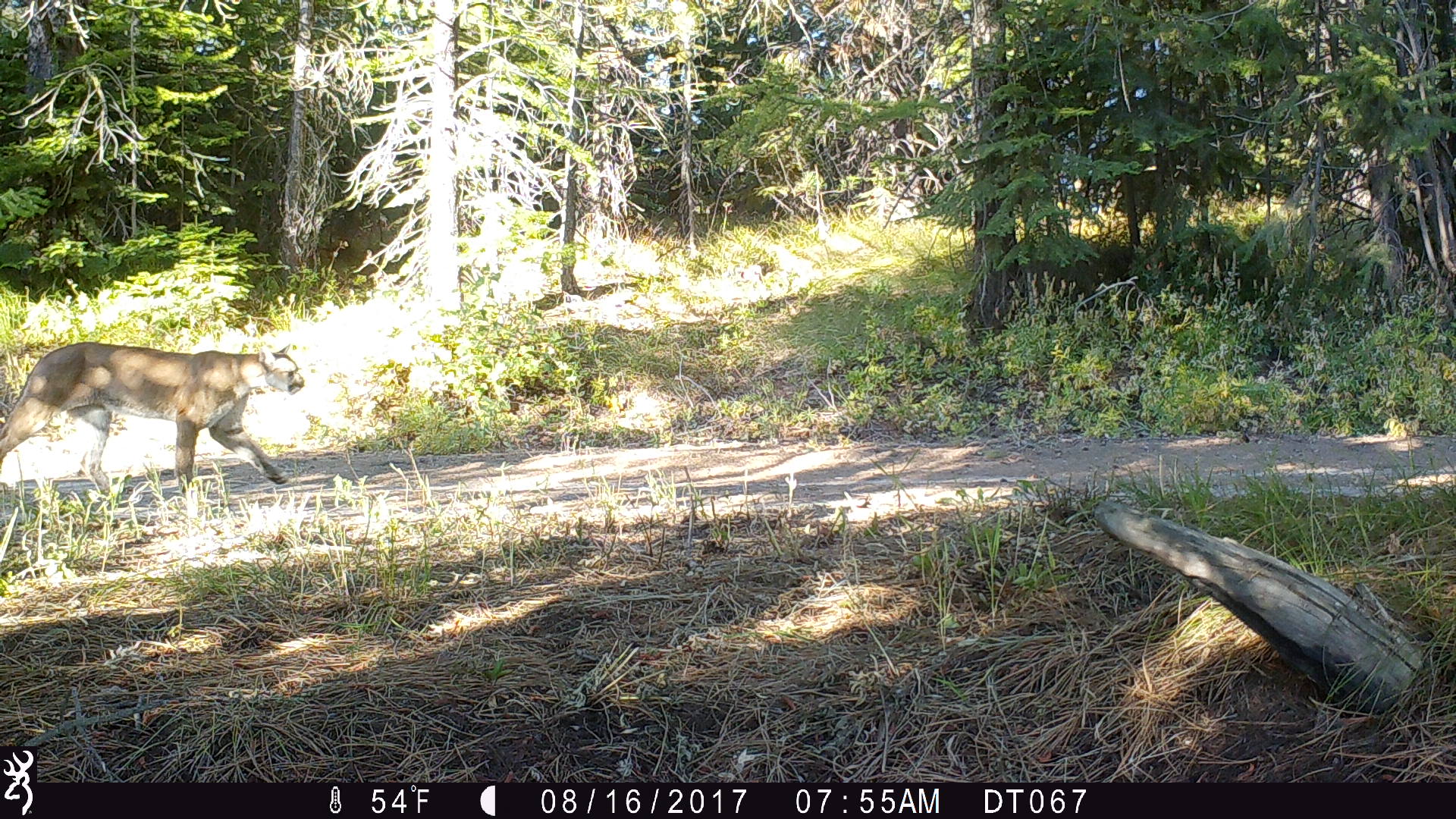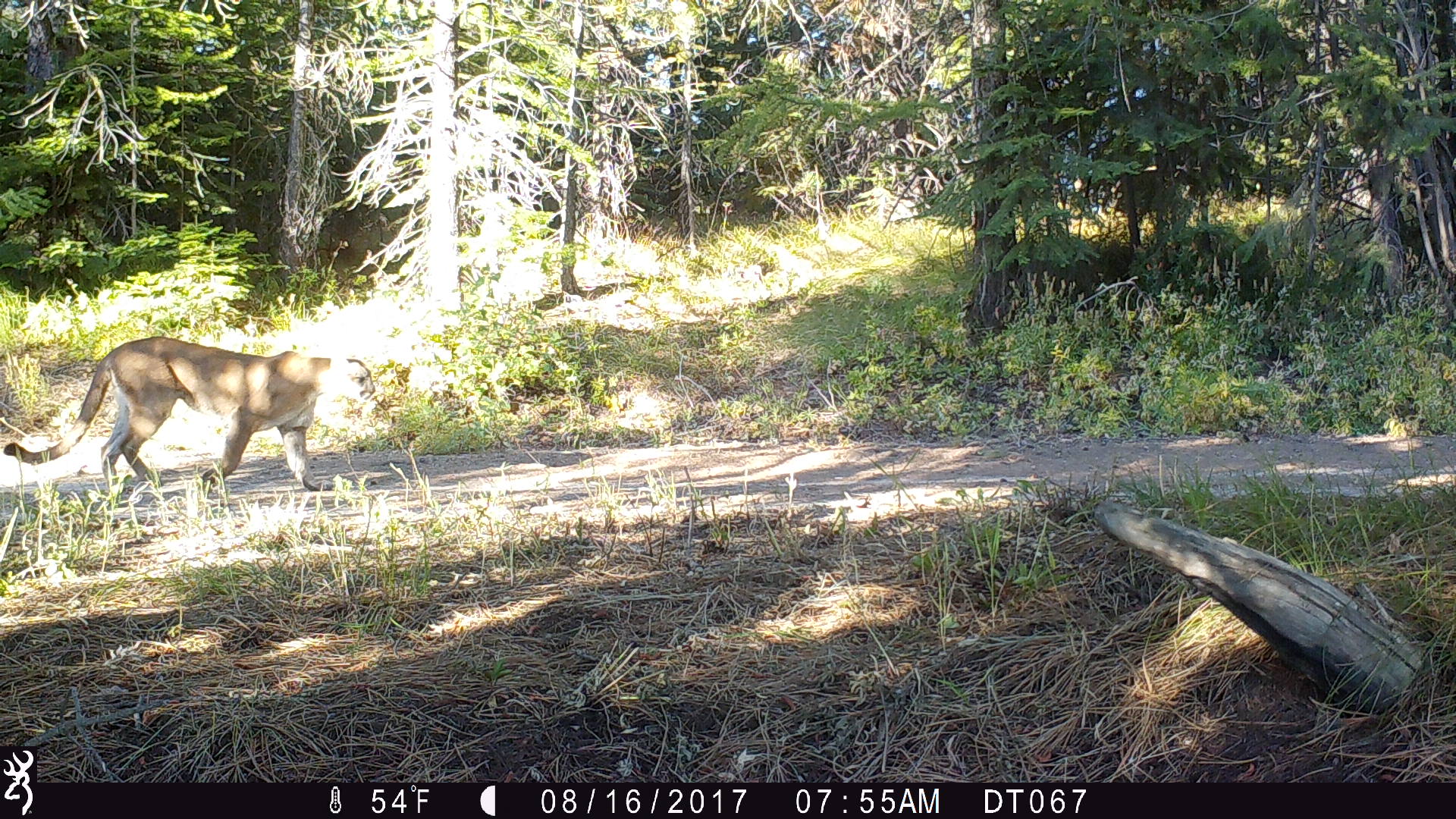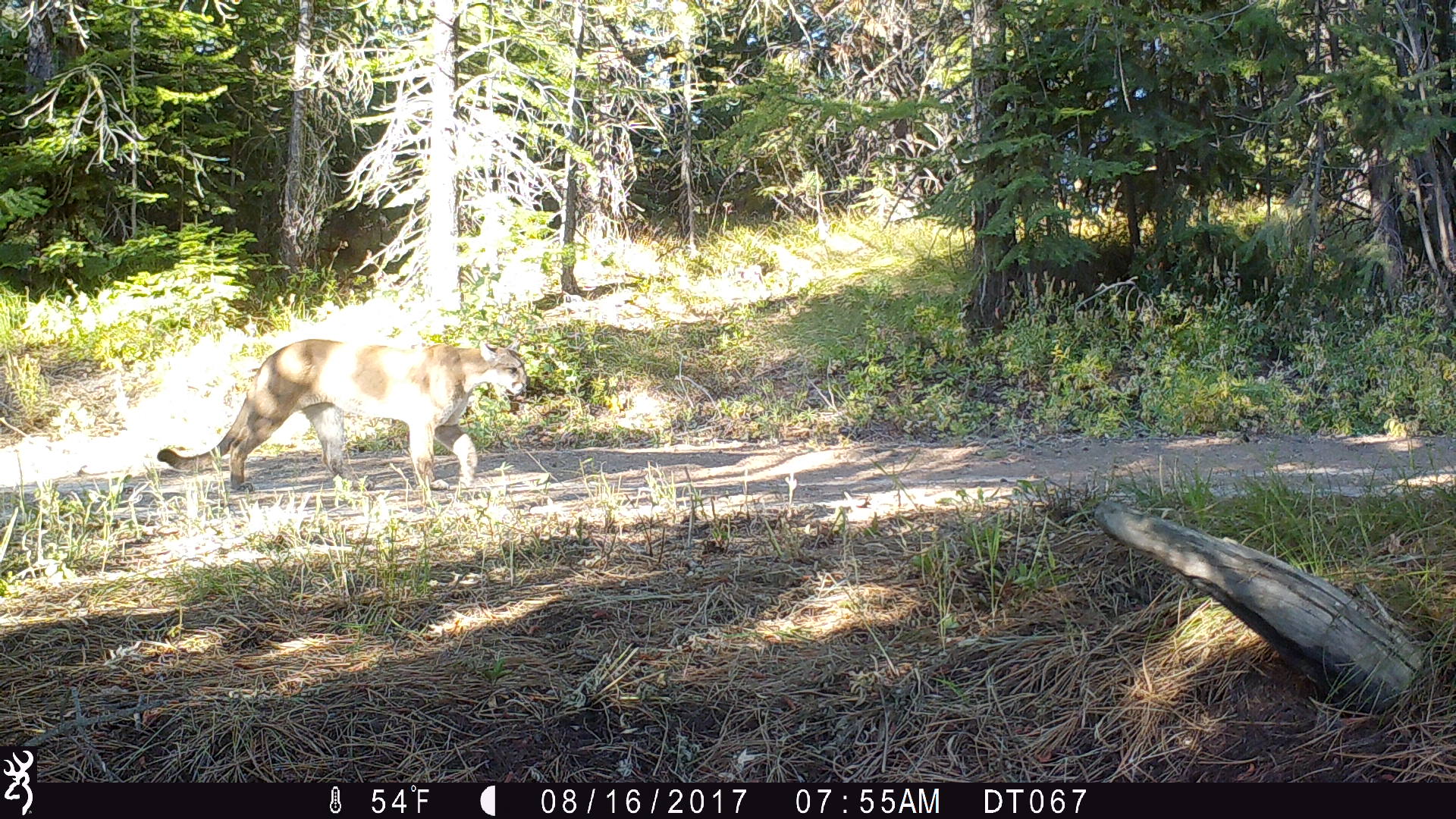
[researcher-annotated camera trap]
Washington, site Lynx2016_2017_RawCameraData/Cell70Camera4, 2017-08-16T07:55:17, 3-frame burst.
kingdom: Animalia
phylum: Chordata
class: Mammalia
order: Carnivora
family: Felidae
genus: Puma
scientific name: Puma concolor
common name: mountain lion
Puma concolor (mountain lion). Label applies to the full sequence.